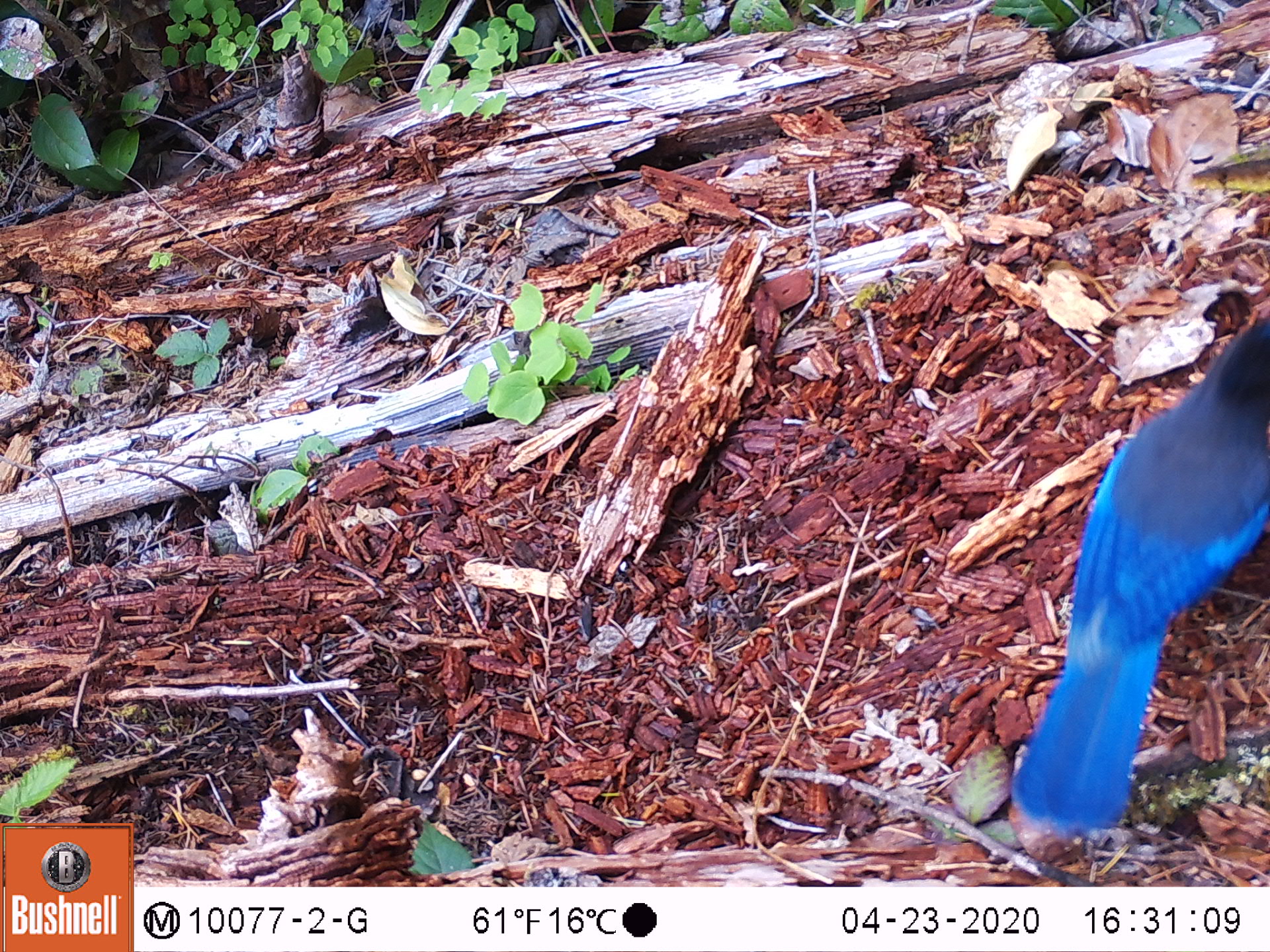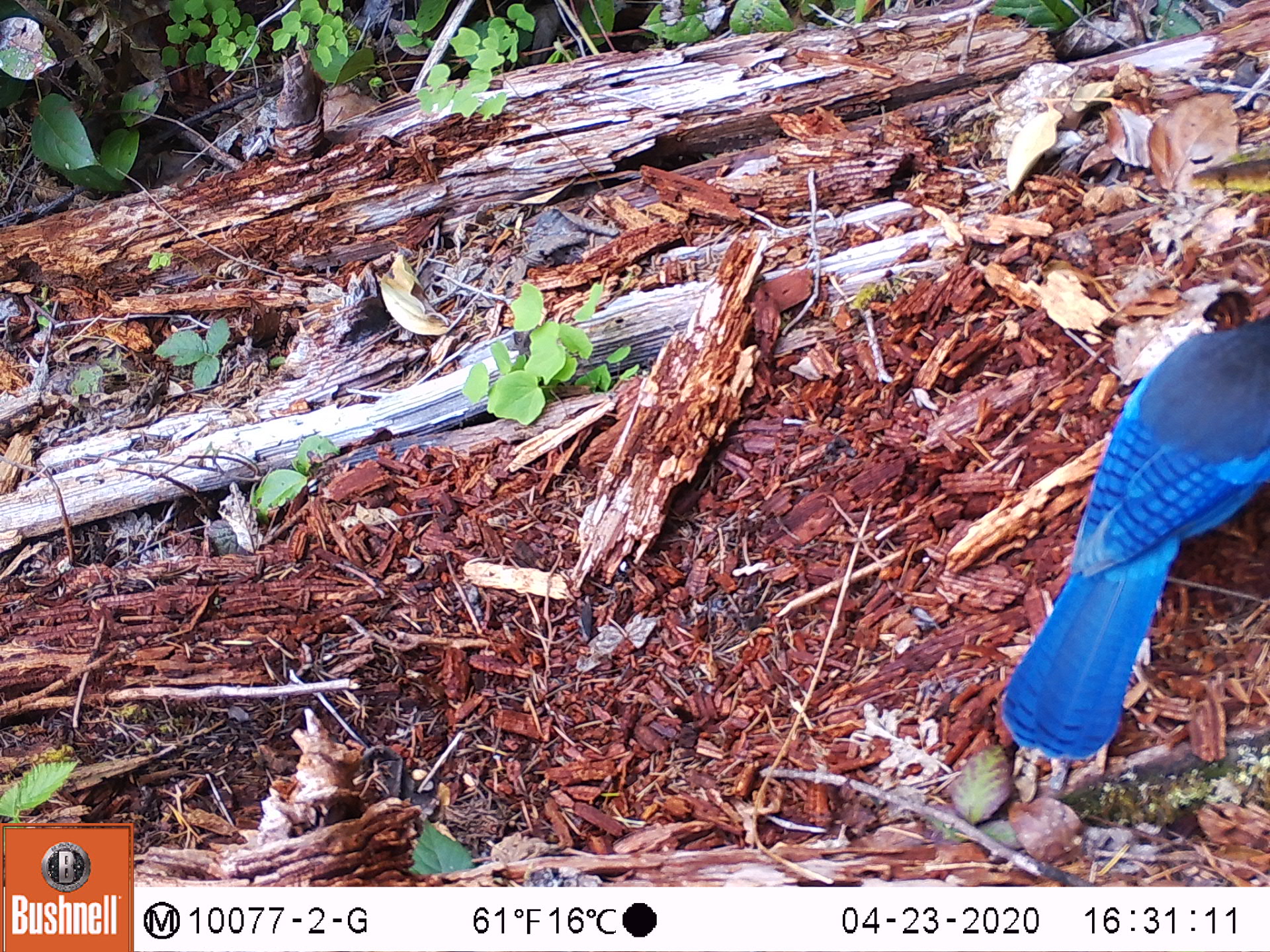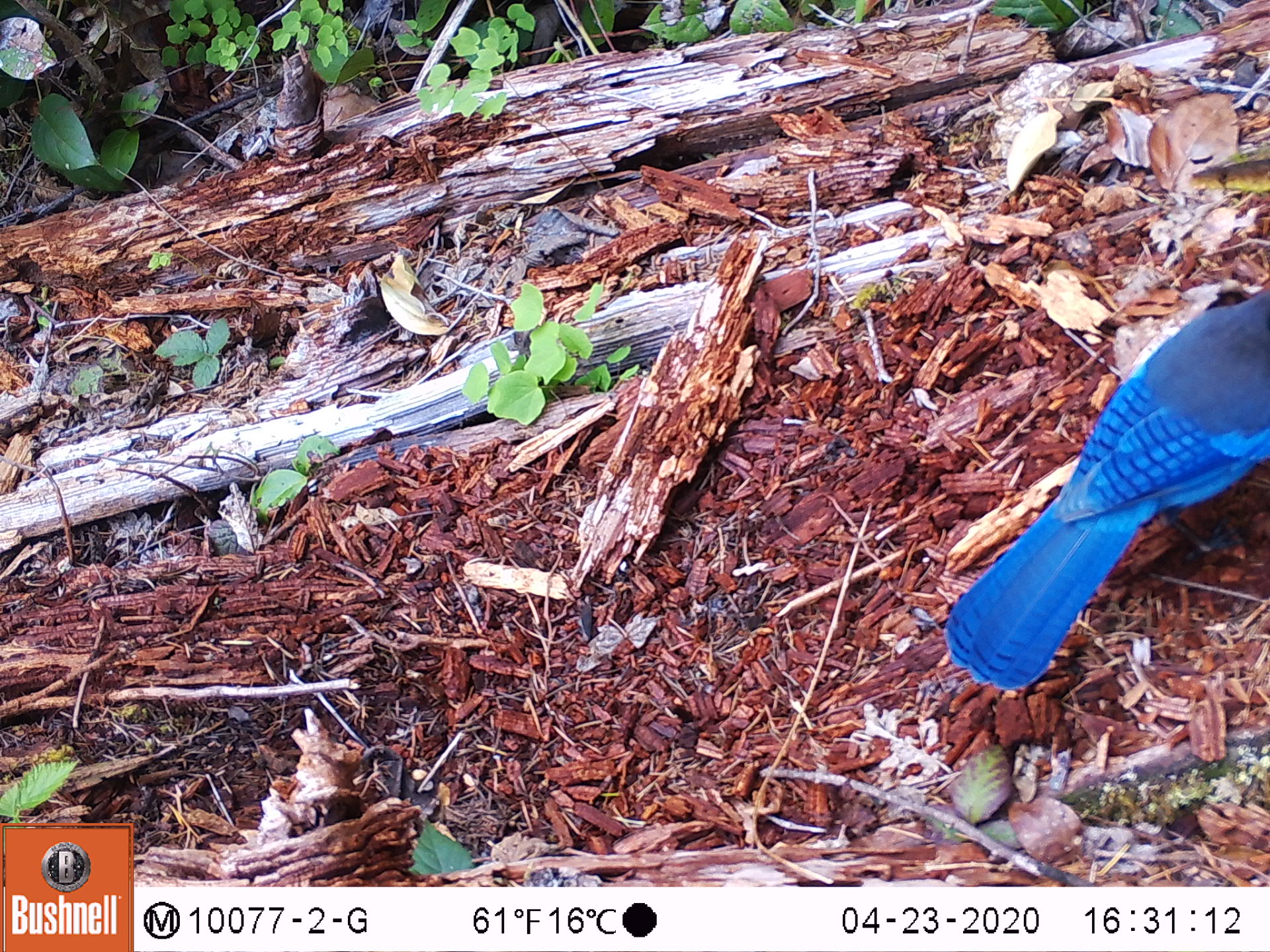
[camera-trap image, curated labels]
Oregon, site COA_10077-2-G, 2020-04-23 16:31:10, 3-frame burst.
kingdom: Animalia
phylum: Chordata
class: Aves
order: Passeriformes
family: Corvidae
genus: Cyanocitta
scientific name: Cyanocitta stelleri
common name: steller's jay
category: stellers jay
Stellers jay (steller's jay) (Cyanocitta stelleri).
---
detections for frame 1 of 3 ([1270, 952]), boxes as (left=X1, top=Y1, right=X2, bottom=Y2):
stellers jay: (left=1006, top=326, right=1263, bottom=833)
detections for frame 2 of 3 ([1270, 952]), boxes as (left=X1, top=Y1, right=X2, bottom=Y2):
stellers jay: (left=999, top=331, right=1263, bottom=755)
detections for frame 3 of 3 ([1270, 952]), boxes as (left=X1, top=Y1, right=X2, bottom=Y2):
stellers jay: (left=933, top=284, right=1263, bottom=684)